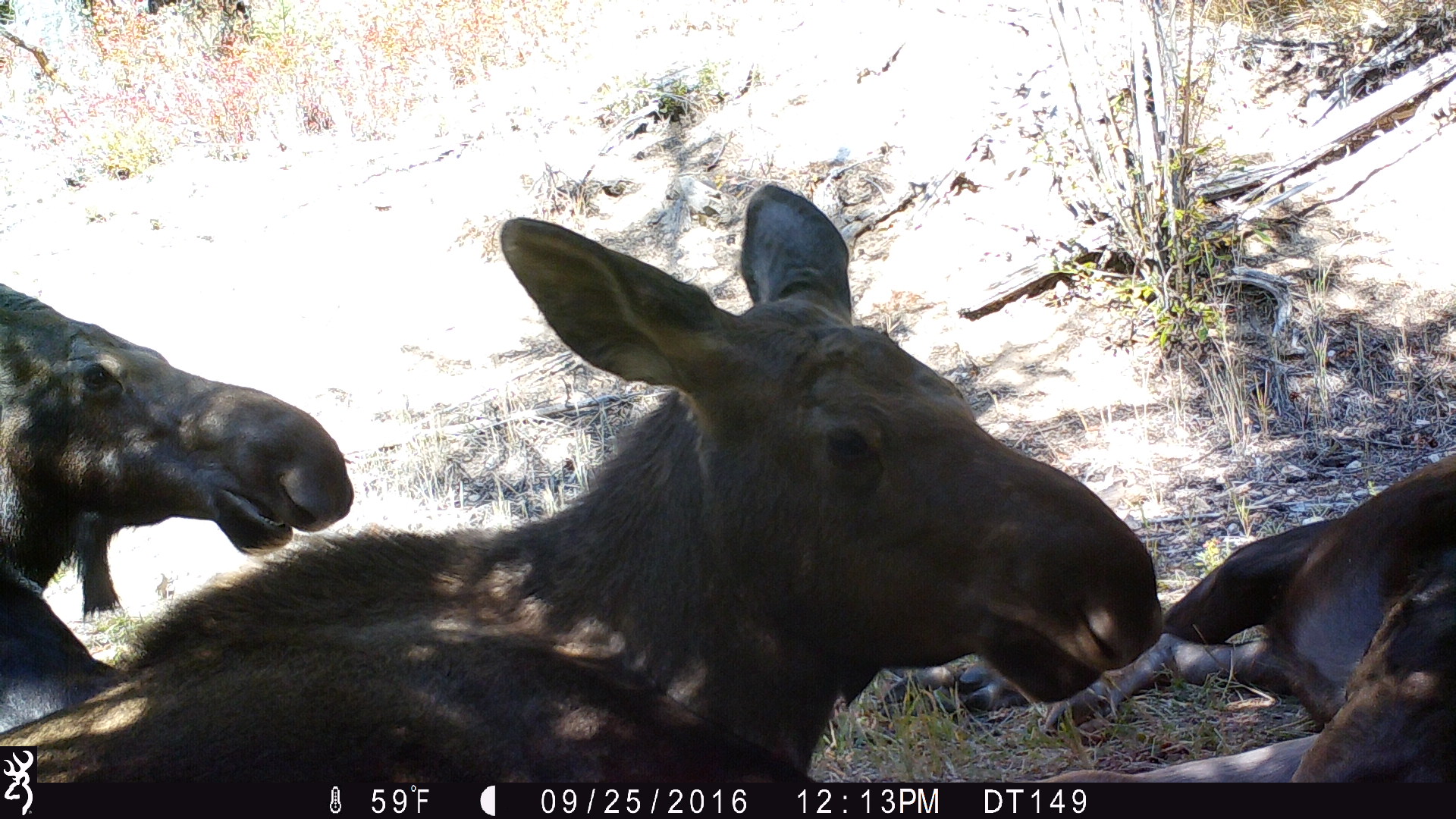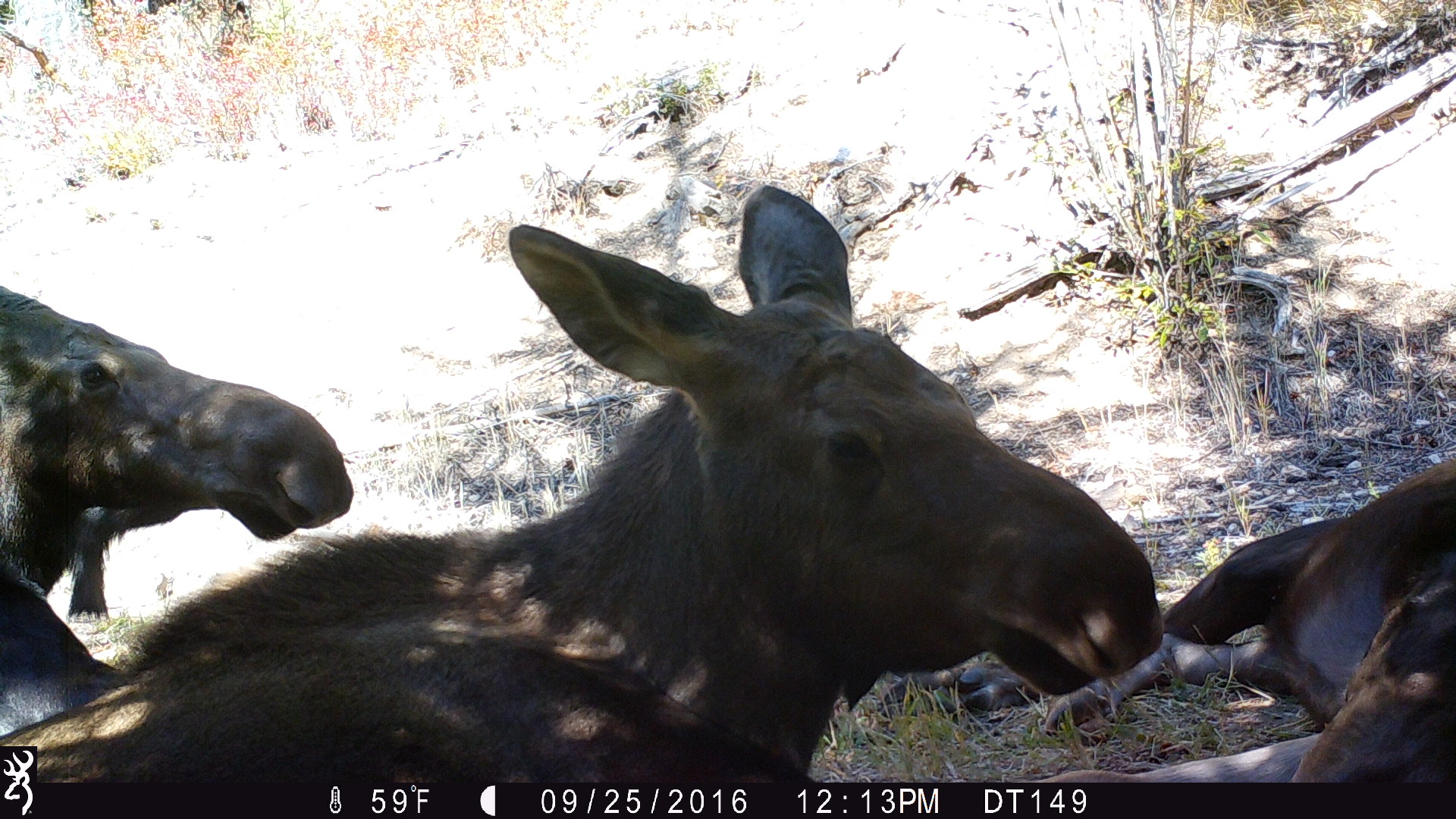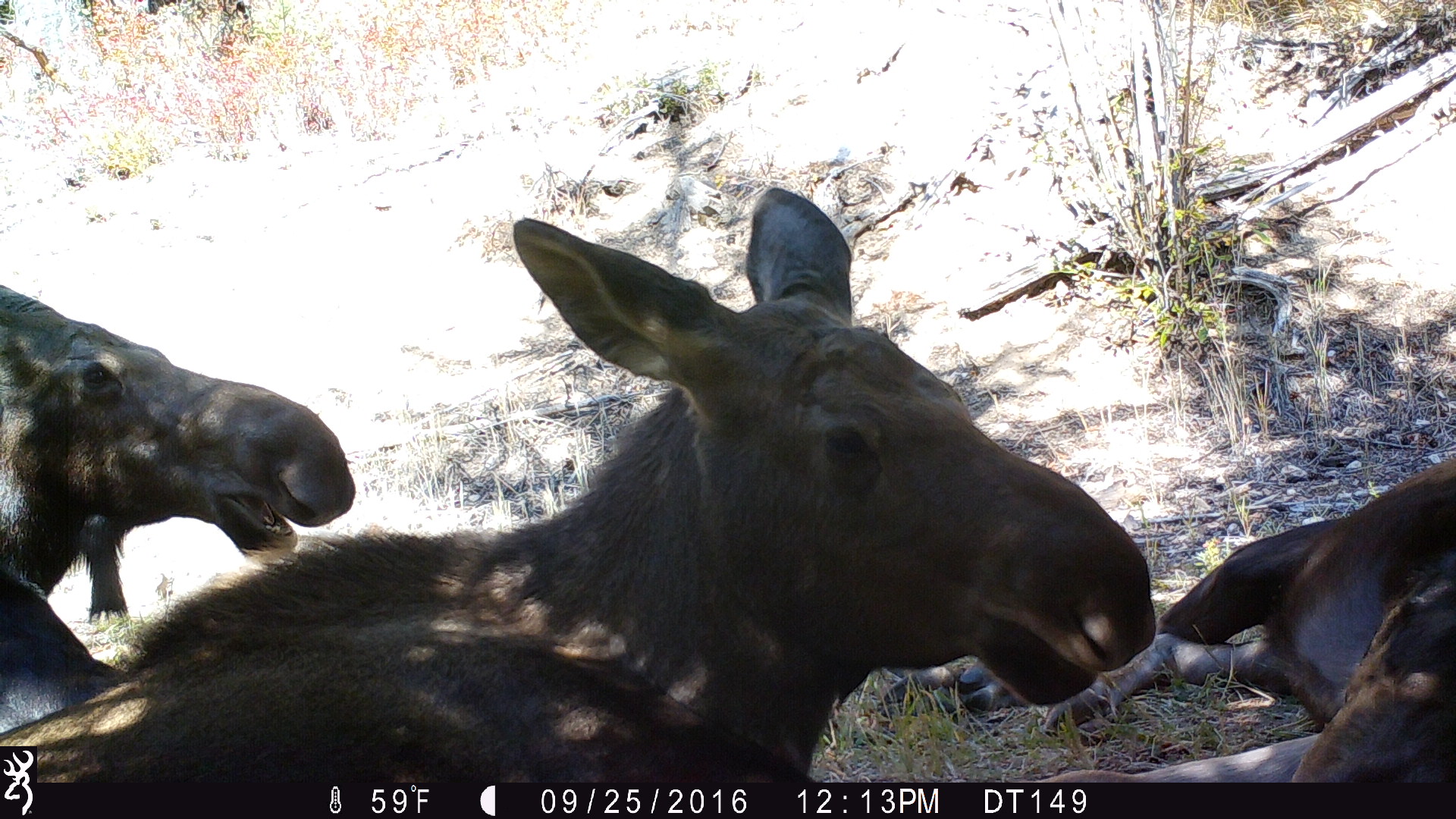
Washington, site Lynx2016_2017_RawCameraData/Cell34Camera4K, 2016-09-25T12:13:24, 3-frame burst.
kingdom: Animalia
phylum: Chordata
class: Mammalia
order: Artiodactyla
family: Cervidae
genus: Alces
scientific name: Alces alces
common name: moose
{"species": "Alces alces (moose)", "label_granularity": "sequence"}